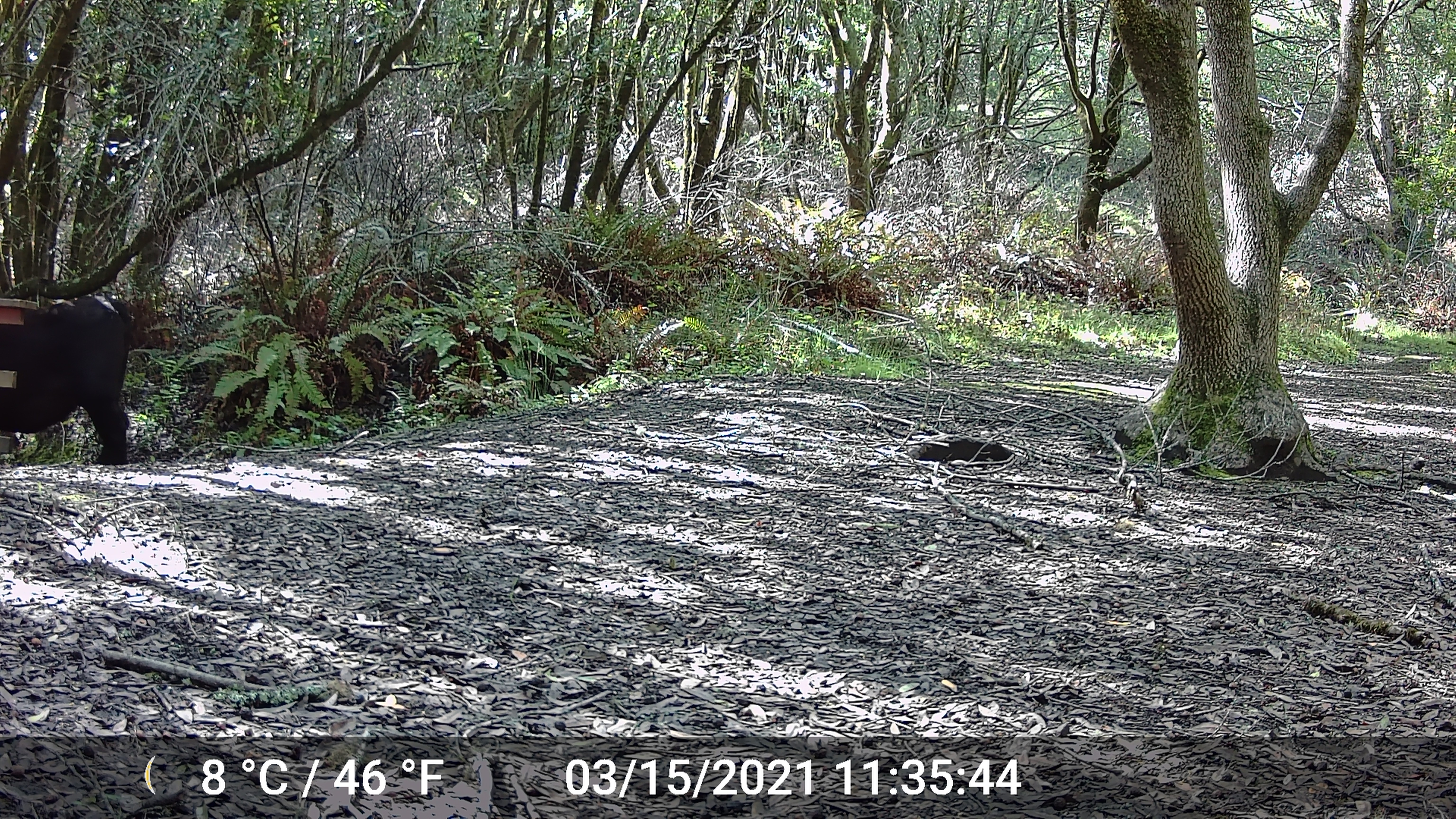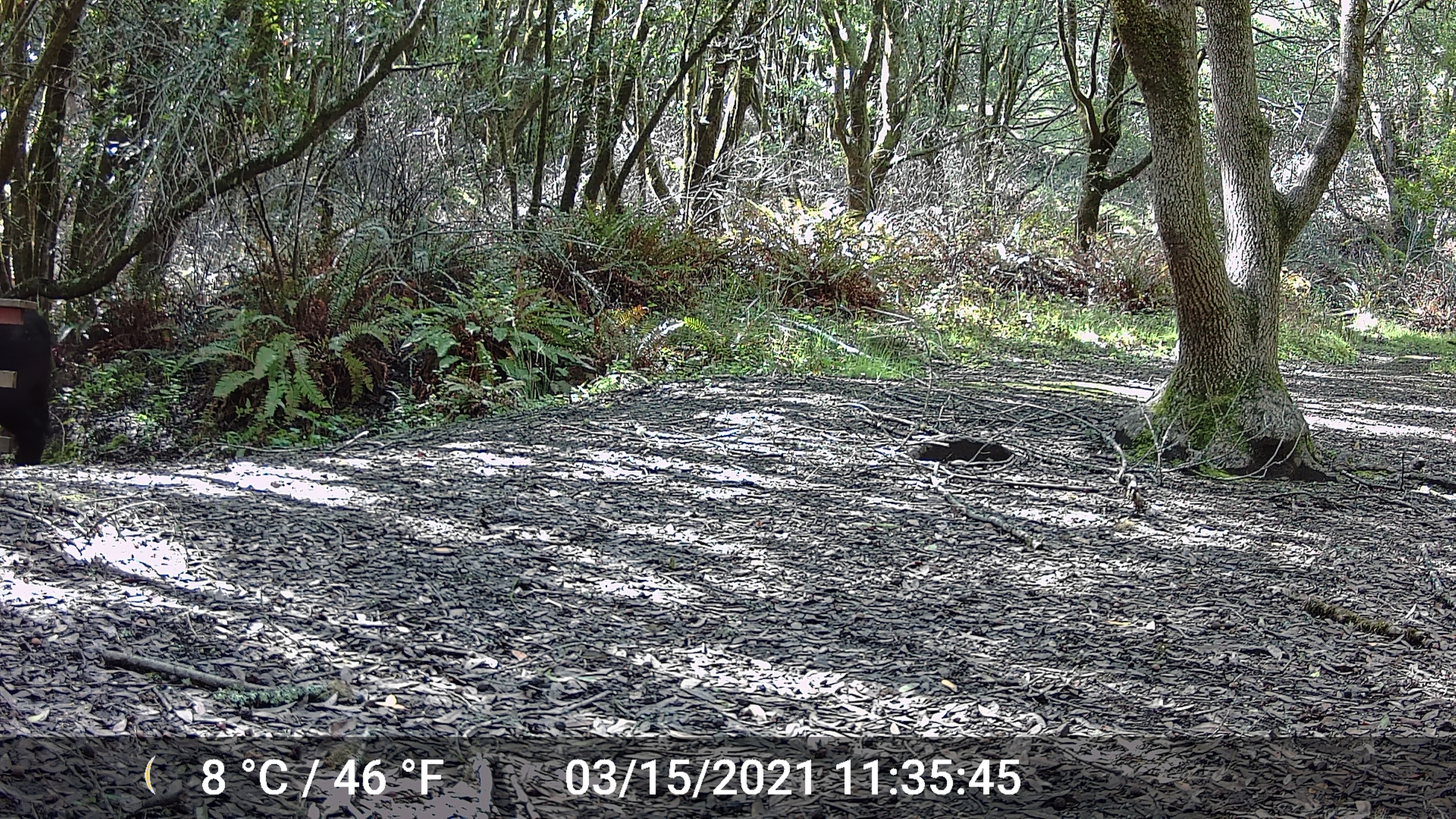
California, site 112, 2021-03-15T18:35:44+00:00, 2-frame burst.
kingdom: Animalia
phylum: Chordata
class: Mammalia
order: Artiodactyla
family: Bovidae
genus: Bos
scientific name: Bos taurus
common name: domestic cattle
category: cattle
Cattle (domestic cattle) (Bos taurus).